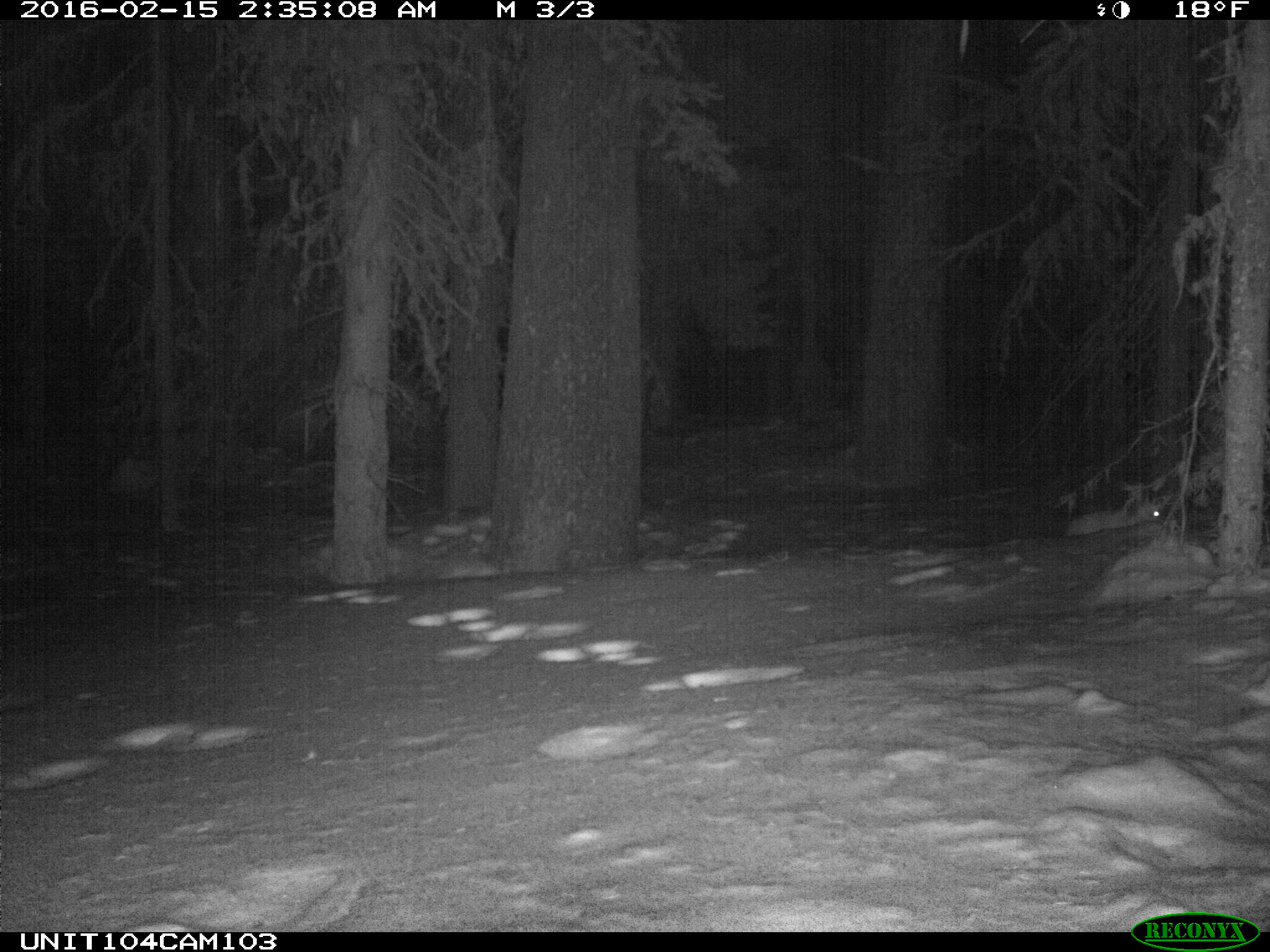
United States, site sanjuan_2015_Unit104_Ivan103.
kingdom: Animalia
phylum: Chordata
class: Mammalia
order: Lagomorpha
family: Leporidae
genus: Lepus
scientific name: Lepus americanus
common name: snowshoe hare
Lepus americanus (snowshoe hare).